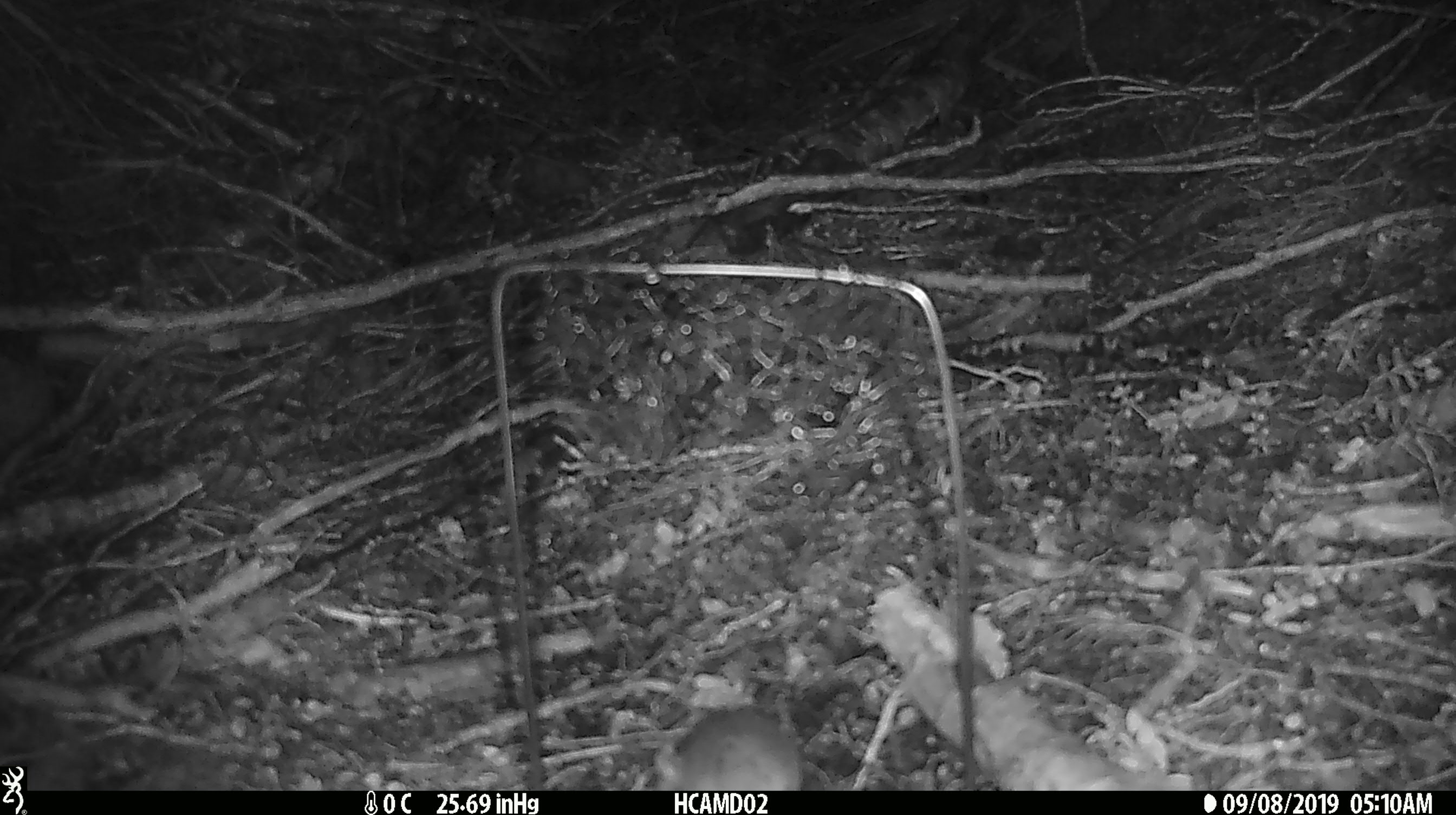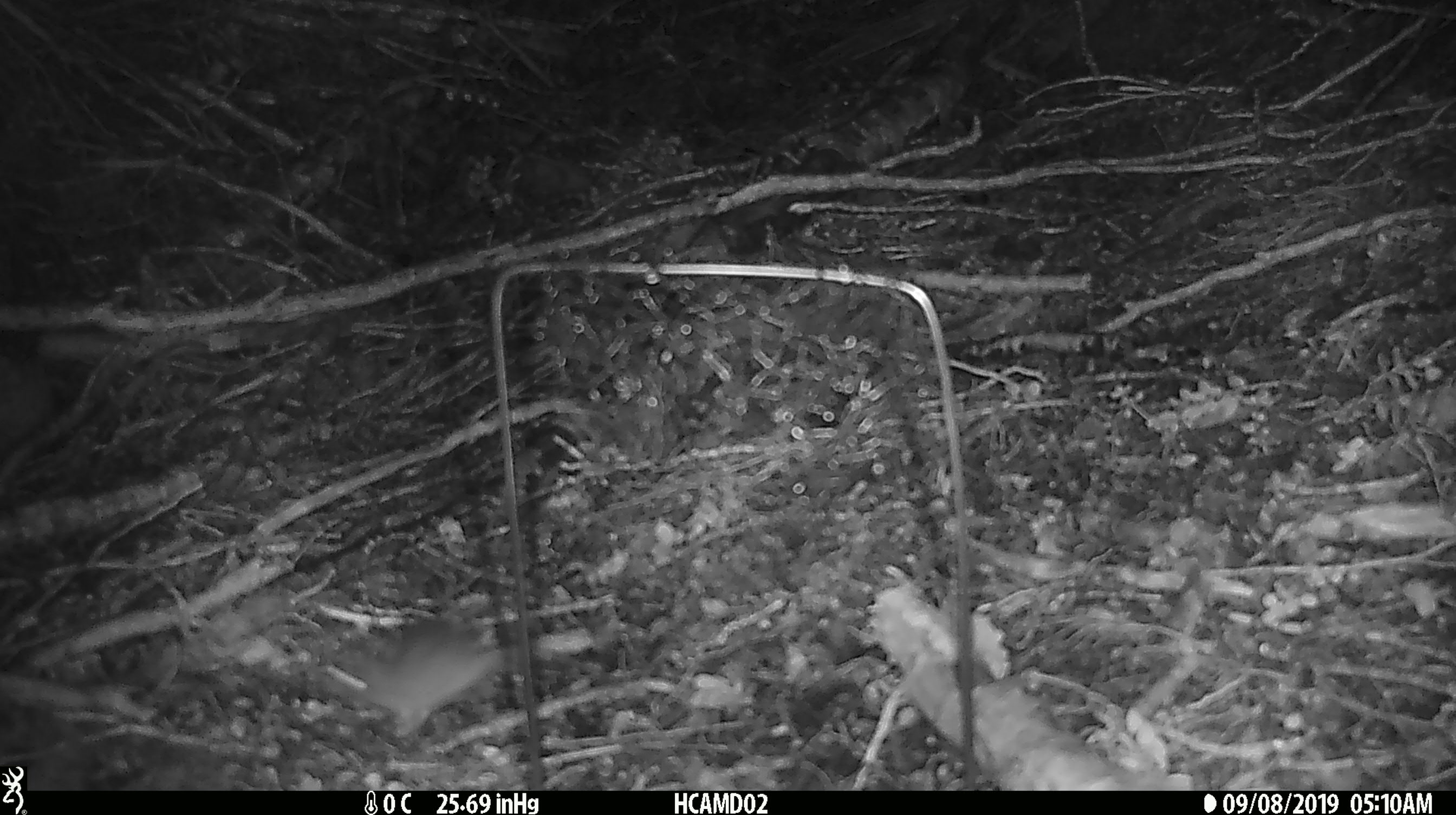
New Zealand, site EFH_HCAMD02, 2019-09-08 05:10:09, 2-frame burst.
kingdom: Animalia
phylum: Chordata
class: Mammalia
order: Rodentia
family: Muridae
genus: Mus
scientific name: Mus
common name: mouse